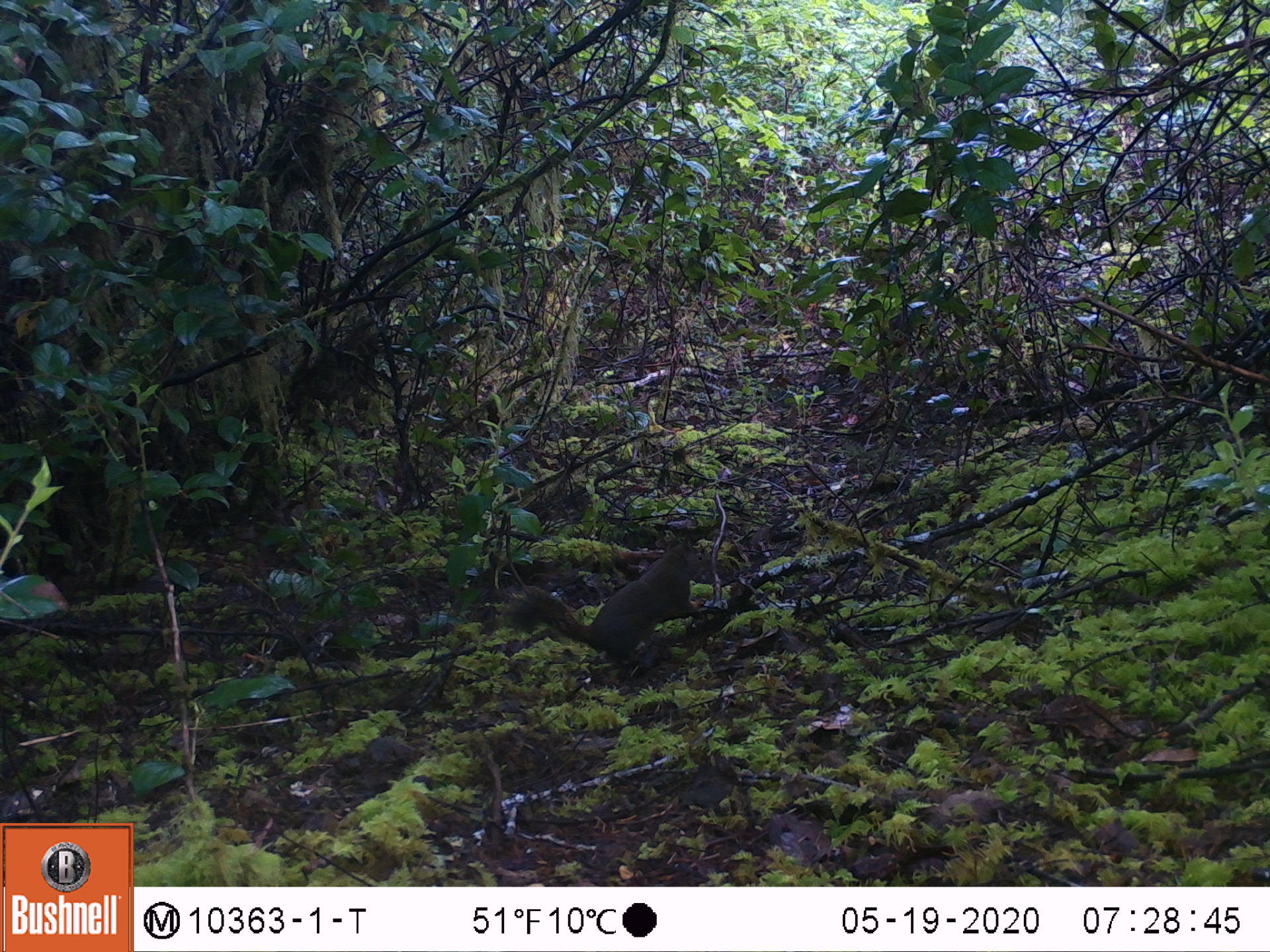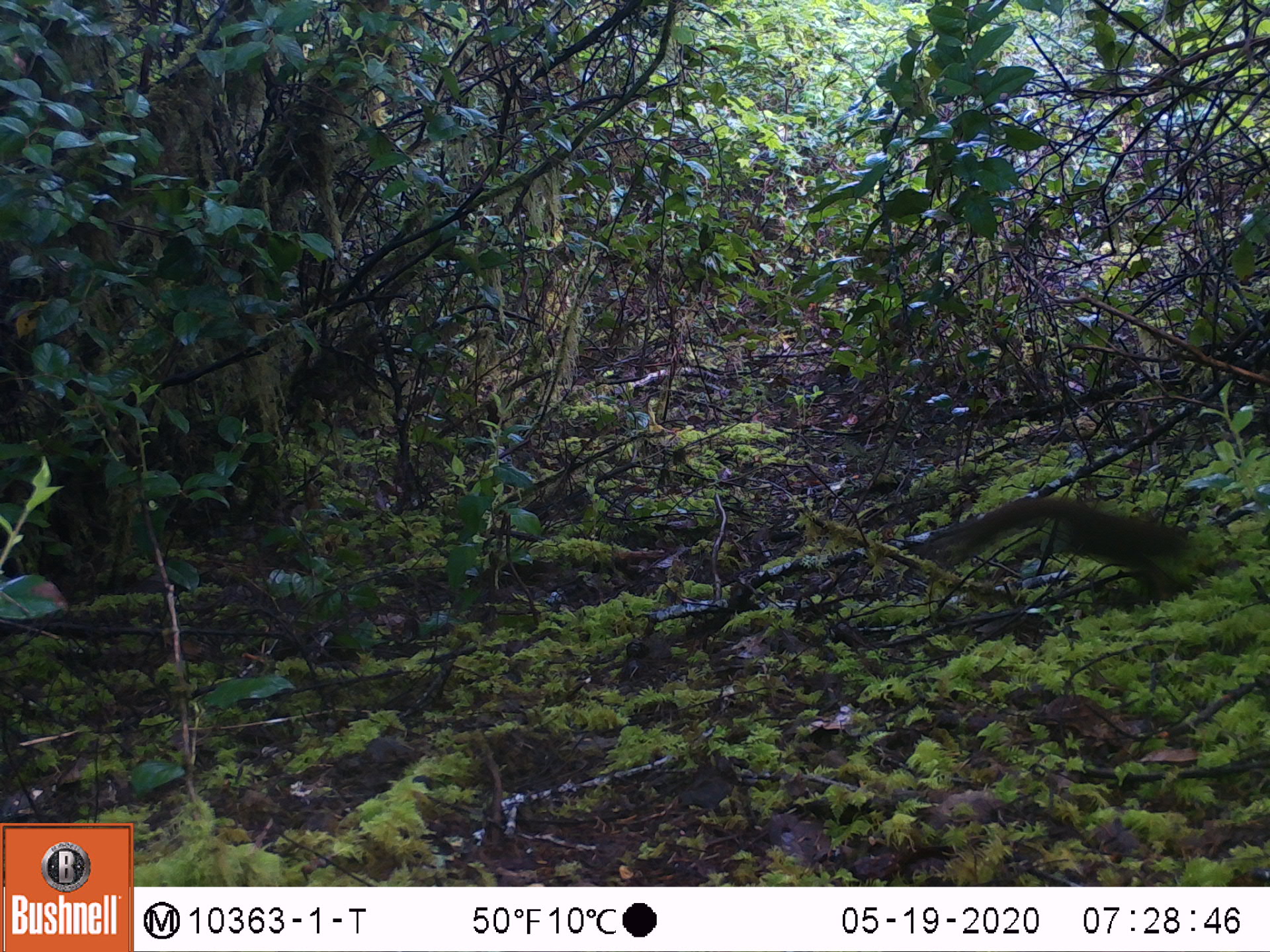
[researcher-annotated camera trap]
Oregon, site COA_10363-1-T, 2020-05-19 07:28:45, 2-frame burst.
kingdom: Animalia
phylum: Chordata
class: Mammalia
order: Rodentia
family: Sciuridae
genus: Tamiasciurus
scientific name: Tamiasciurus douglasii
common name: douglas squirrel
Douglas squirrel (Tamiasciurus douglasii).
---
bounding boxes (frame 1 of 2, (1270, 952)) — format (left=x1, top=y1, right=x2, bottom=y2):
douglas squirrel: (left=501, top=533, right=701, bottom=671)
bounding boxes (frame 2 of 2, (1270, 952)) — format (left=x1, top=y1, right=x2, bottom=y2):
douglas squirrel: (left=943, top=499, right=1193, bottom=586)